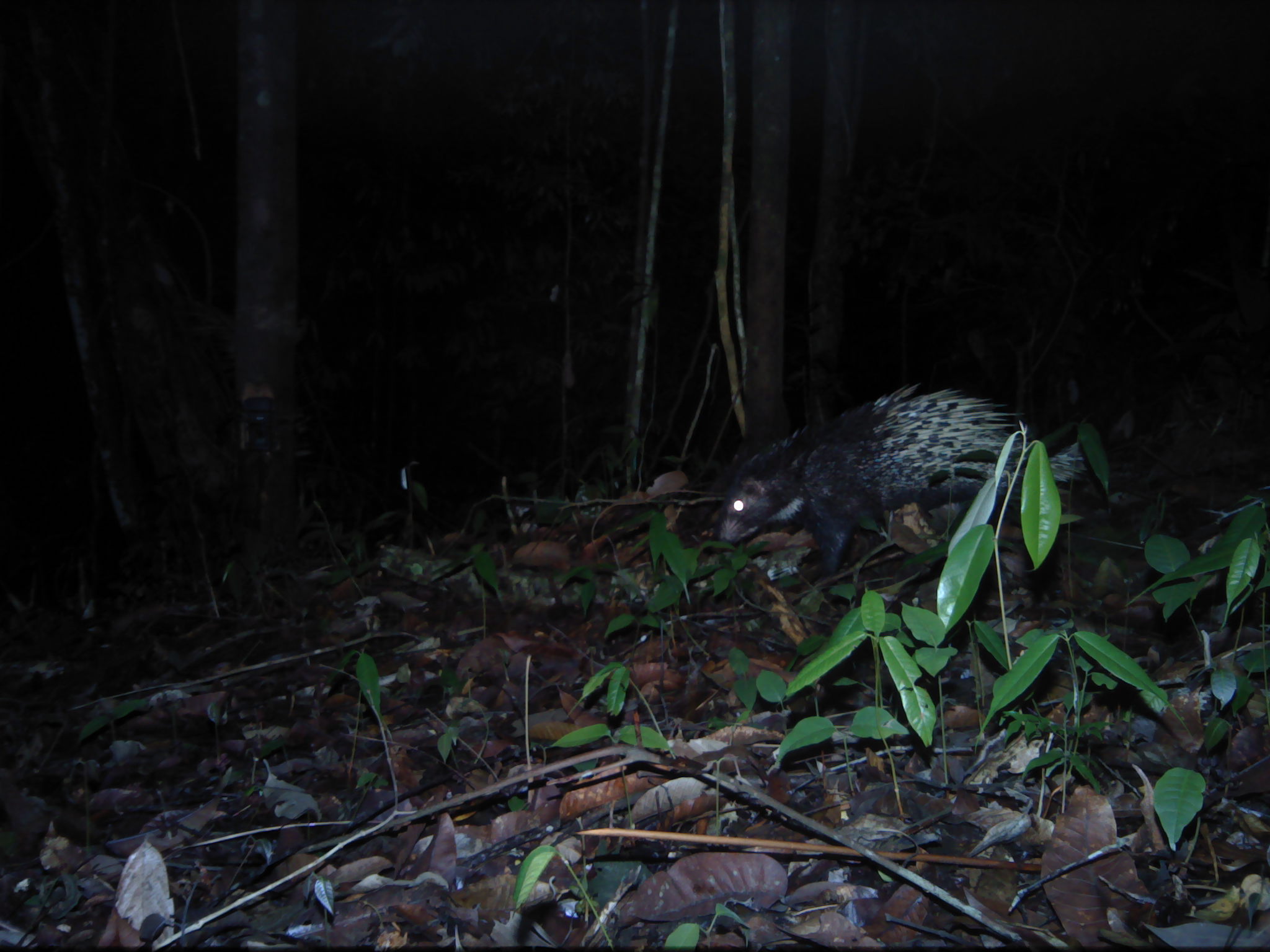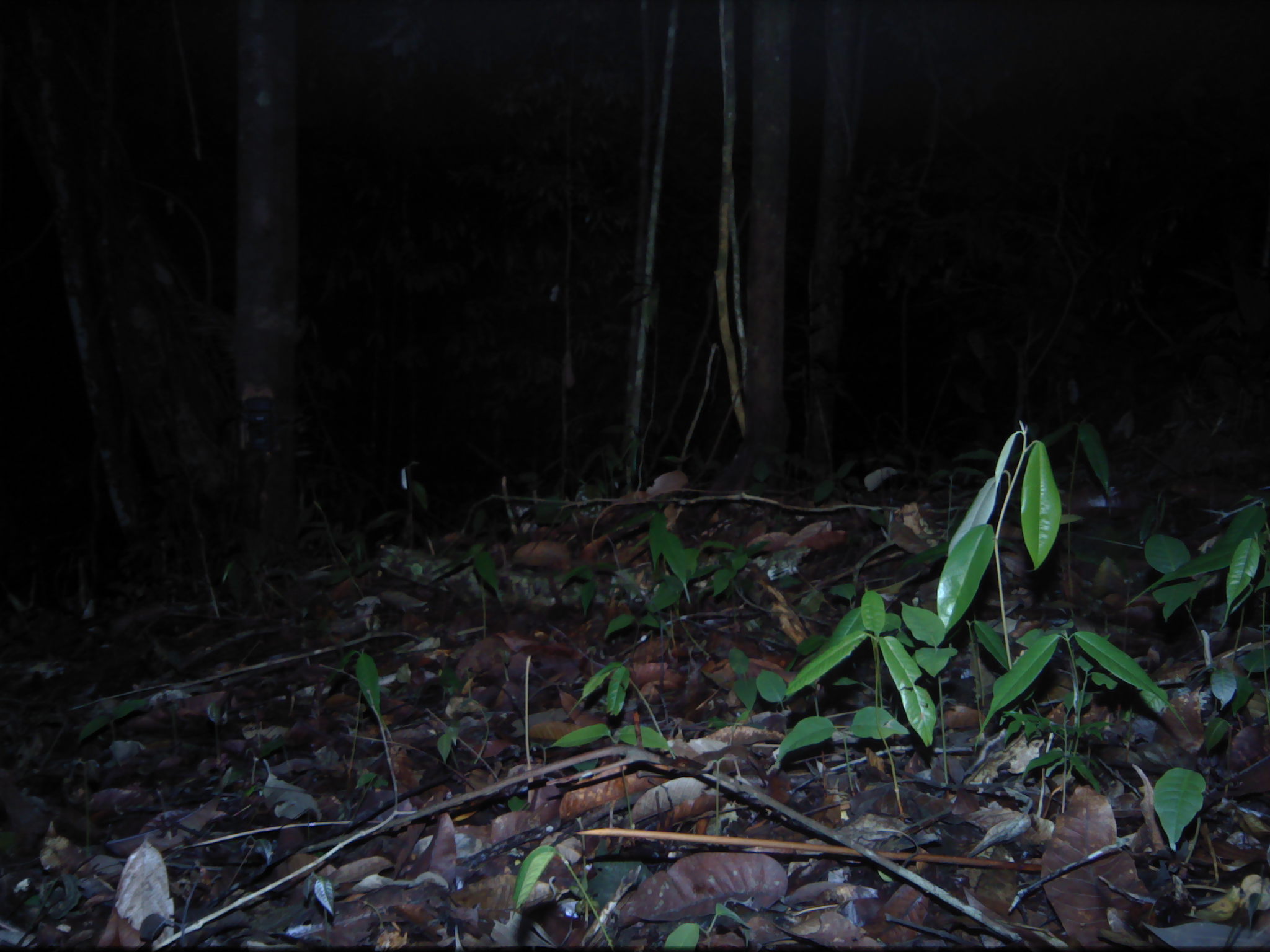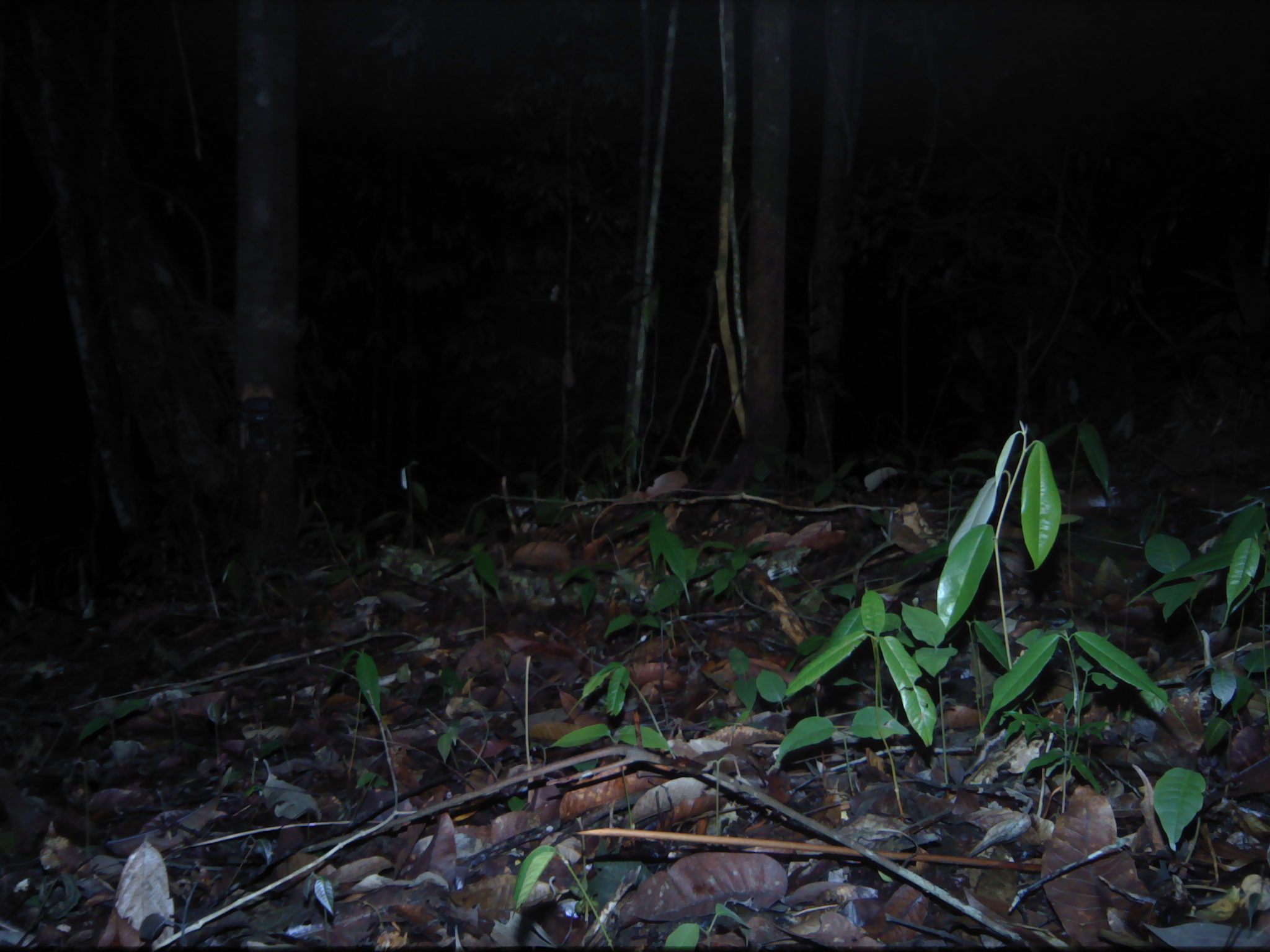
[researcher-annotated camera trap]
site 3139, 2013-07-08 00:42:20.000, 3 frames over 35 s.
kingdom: Animalia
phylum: Chordata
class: Mammalia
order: Rodentia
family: Hystricidae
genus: Hystrix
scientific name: Hystrix brachyura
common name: east asian porcupine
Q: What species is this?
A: Hystrix brachyura (east asian porcupine).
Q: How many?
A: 1.